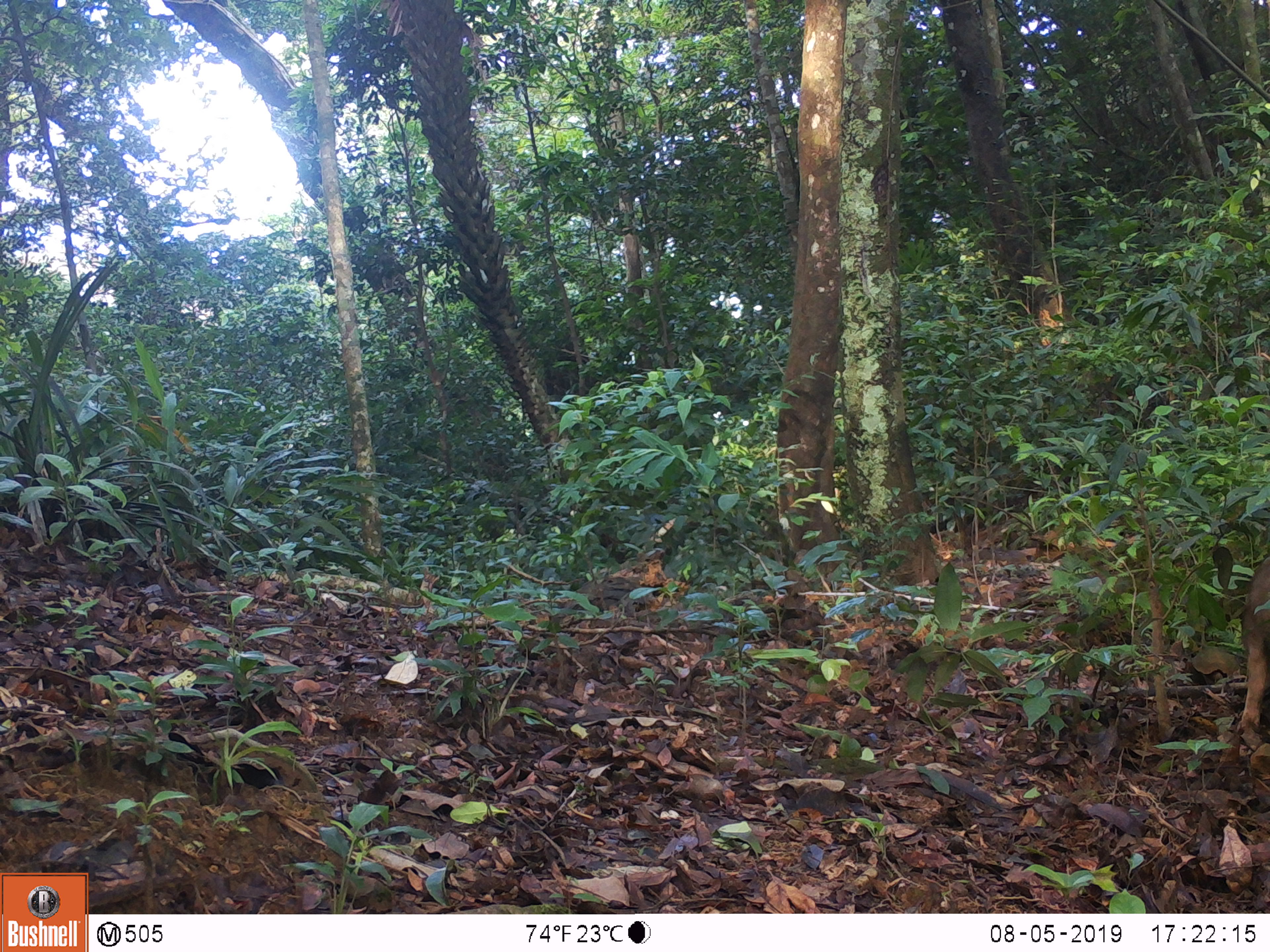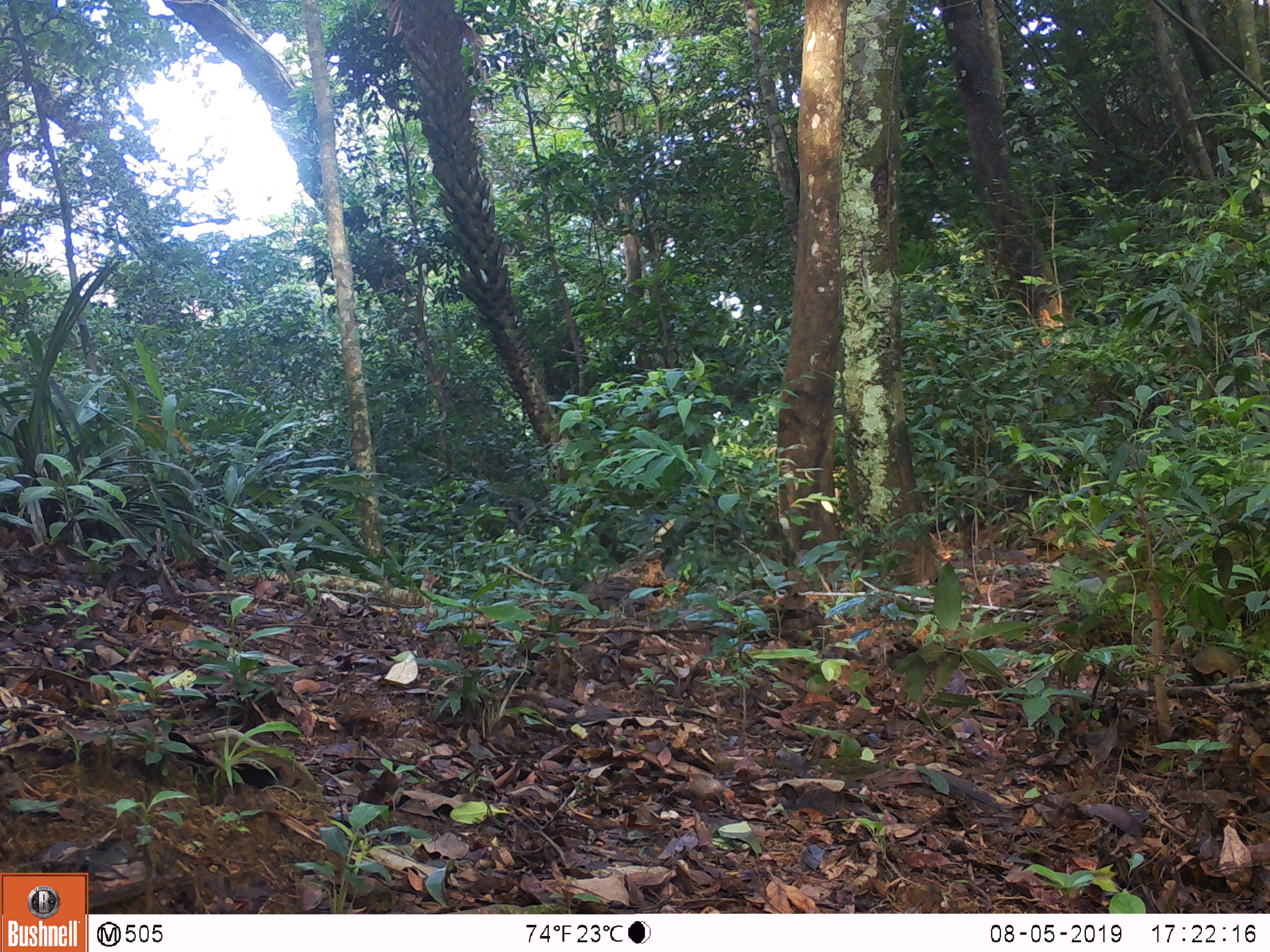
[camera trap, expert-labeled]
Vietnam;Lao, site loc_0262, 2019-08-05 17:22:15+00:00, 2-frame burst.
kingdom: Animalia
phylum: Chordata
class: Mammalia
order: Artiodactyla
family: Suidae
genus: Sus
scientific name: Sus scrofa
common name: eurasian wild pig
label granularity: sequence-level